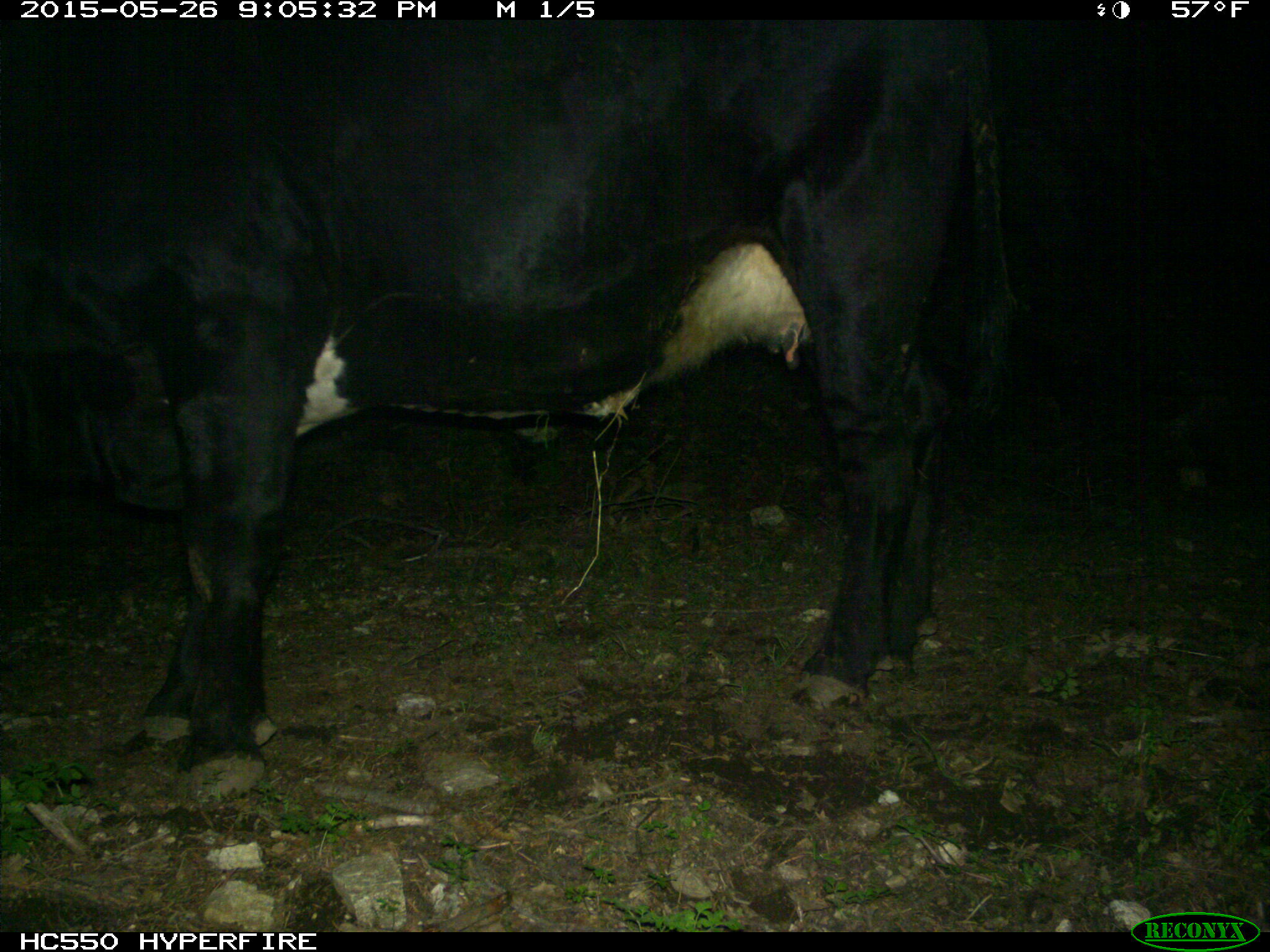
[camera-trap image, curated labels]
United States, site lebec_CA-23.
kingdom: Animalia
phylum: Chordata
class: Mammalia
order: Artiodactyla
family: Bovidae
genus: Bos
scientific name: Bos taurus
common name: domestic cow